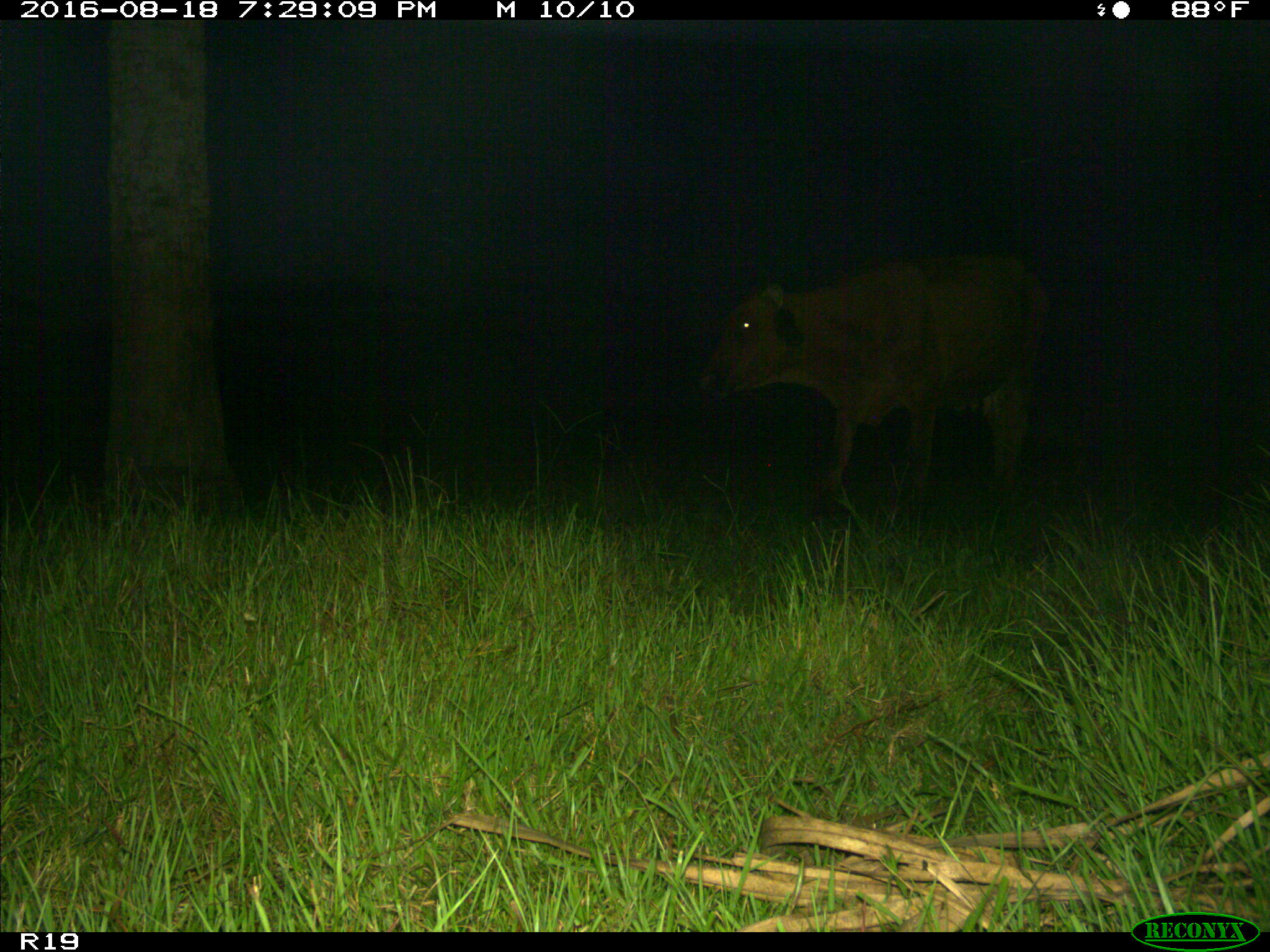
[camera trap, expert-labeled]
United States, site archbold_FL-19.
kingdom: Animalia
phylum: Chordata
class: Mammalia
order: Artiodactyla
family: Bovidae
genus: Bos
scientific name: Bos taurus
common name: domestic cow